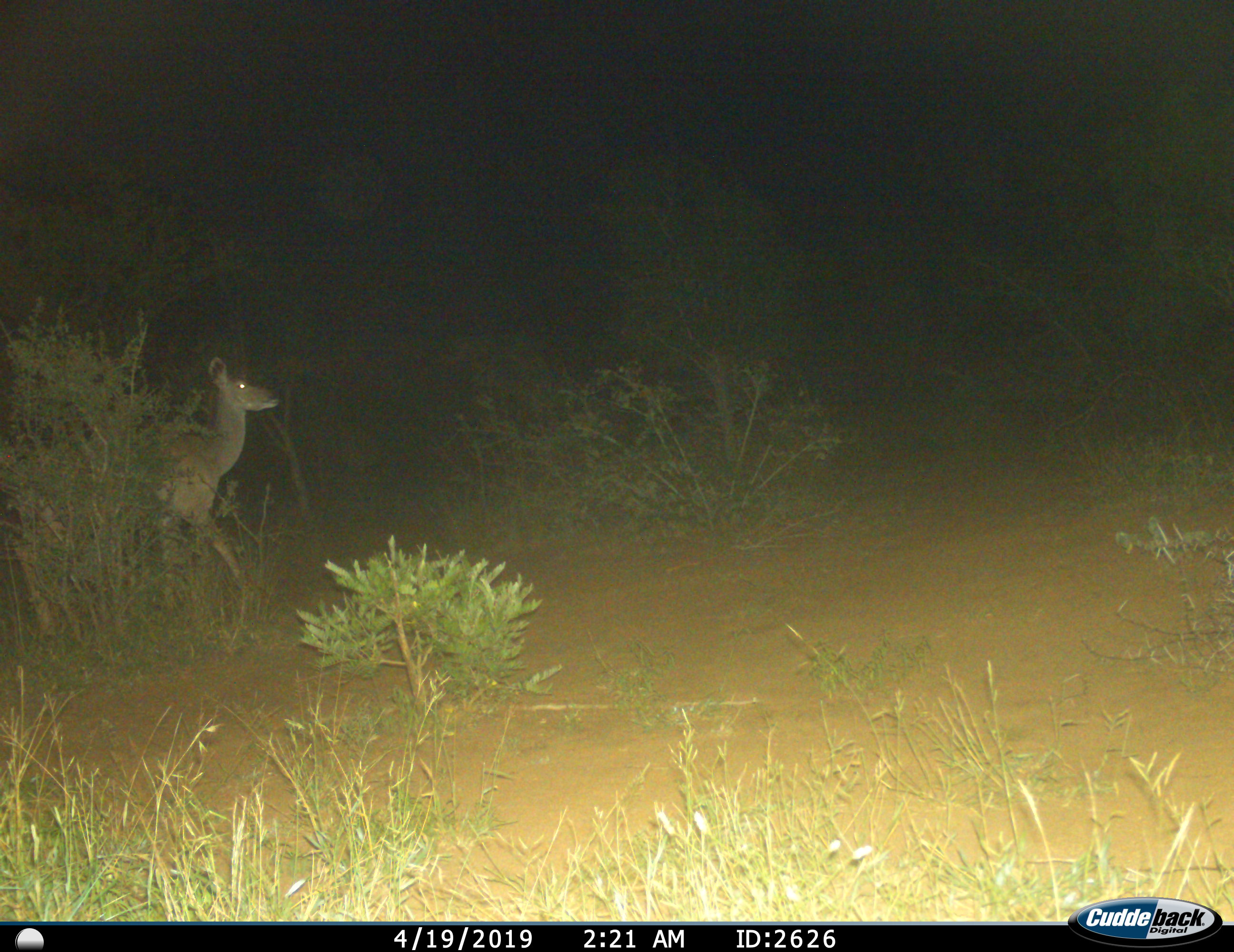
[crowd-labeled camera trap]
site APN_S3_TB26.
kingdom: Animalia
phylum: Chordata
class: Mammalia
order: Artiodactyla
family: Bovidae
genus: Tragelaphus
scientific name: Tragelaphus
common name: kudu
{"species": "kudu (Tragelaphus)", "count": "1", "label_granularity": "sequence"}